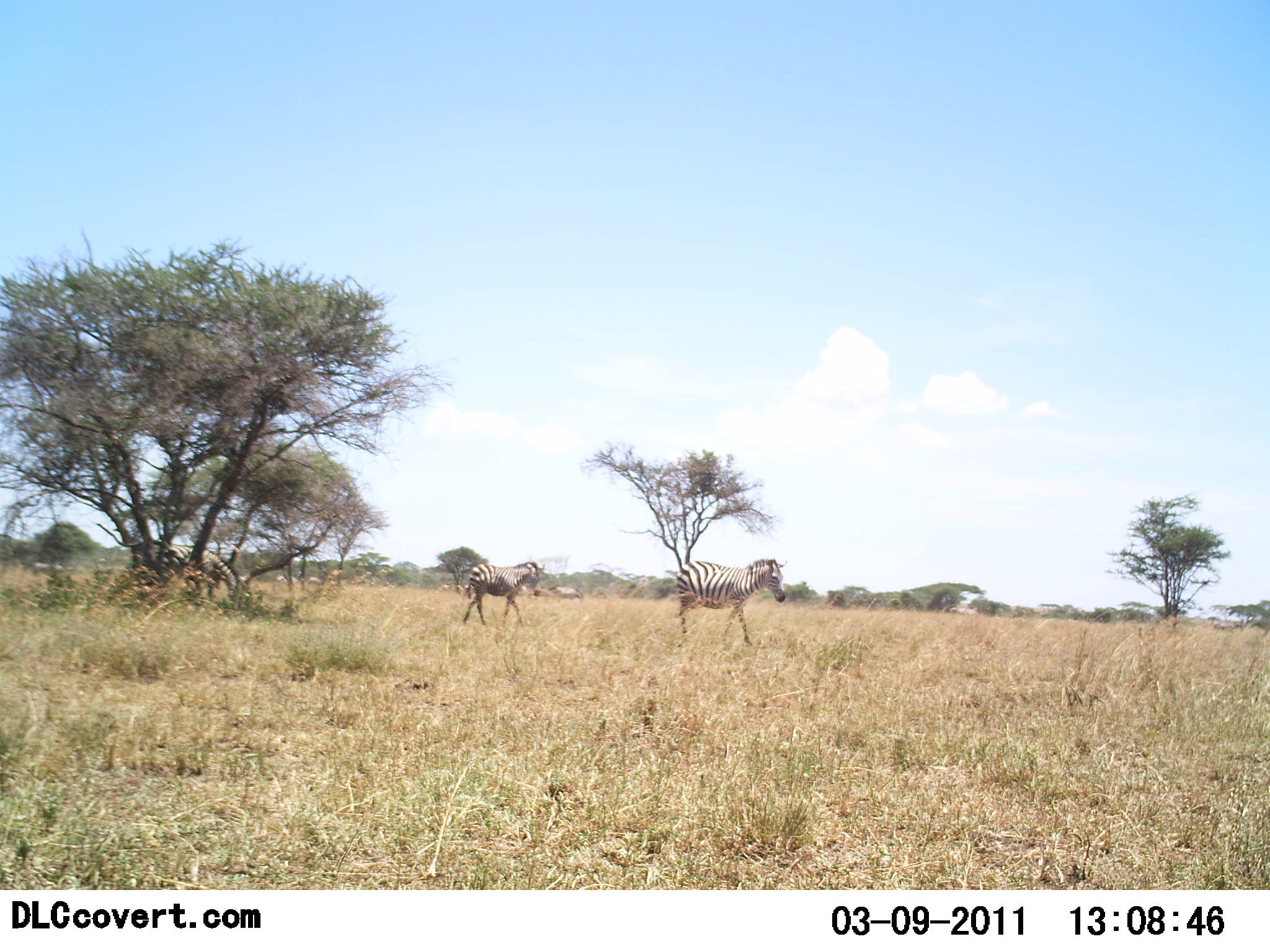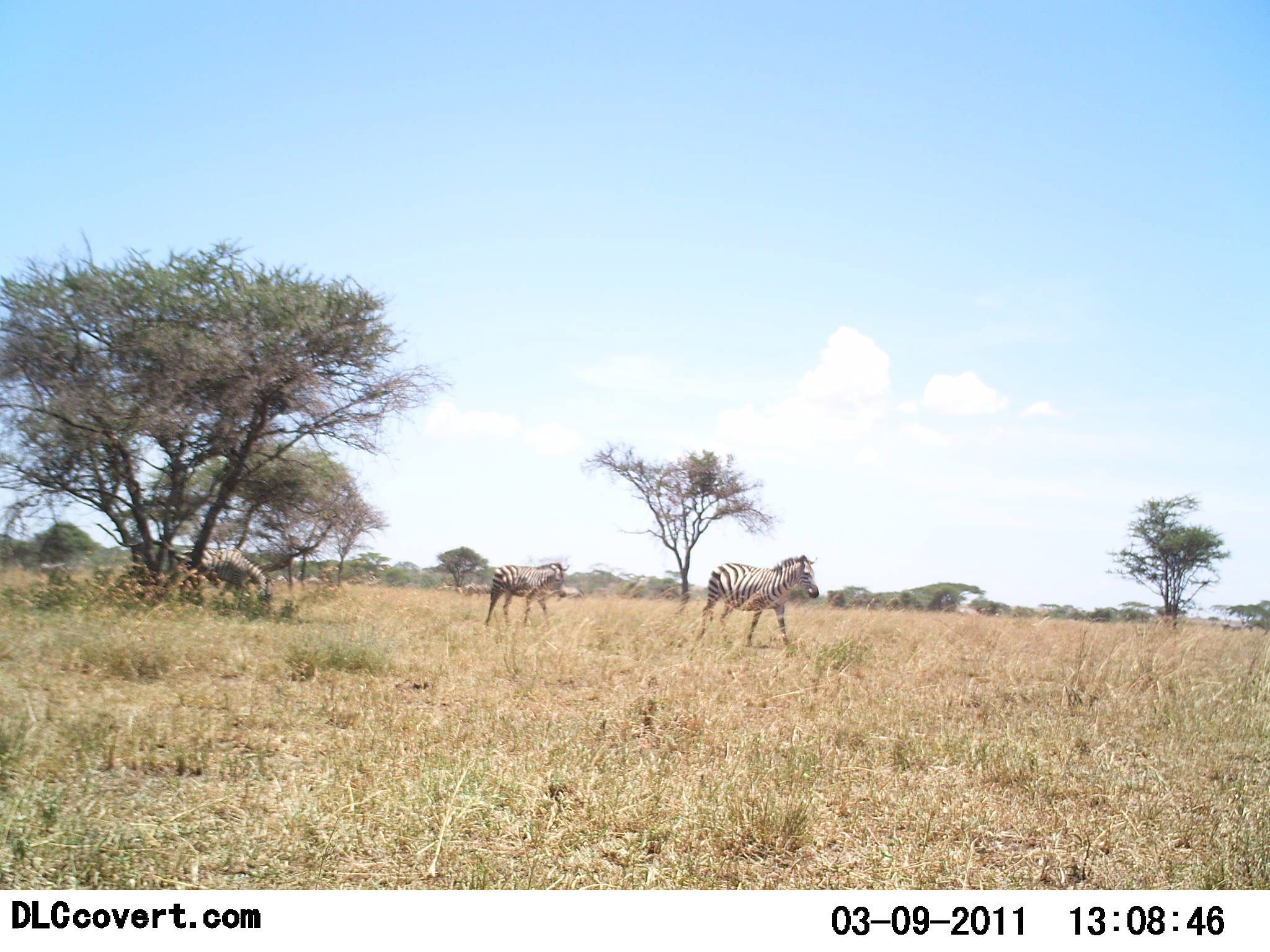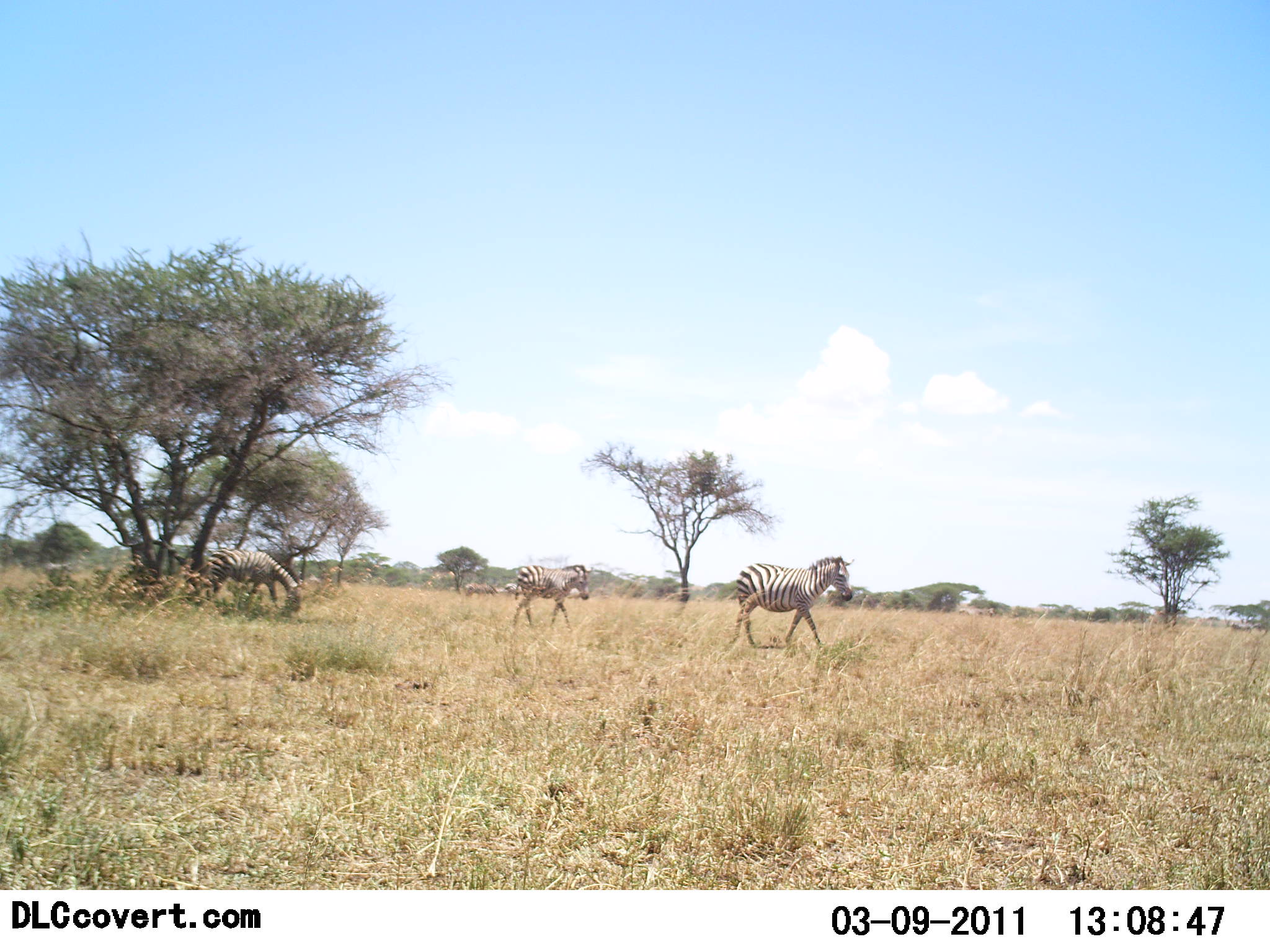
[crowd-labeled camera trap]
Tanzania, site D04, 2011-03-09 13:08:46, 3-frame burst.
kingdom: Animalia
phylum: Chordata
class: Mammalia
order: Perissodactyla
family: Equidae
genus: Equus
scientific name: Equus quagga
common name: plains zebra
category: zebra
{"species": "zebra (plains zebra) (Equus quagga)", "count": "3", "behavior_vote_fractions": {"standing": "8%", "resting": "0%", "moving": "100%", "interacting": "0%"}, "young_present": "0%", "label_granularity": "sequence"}